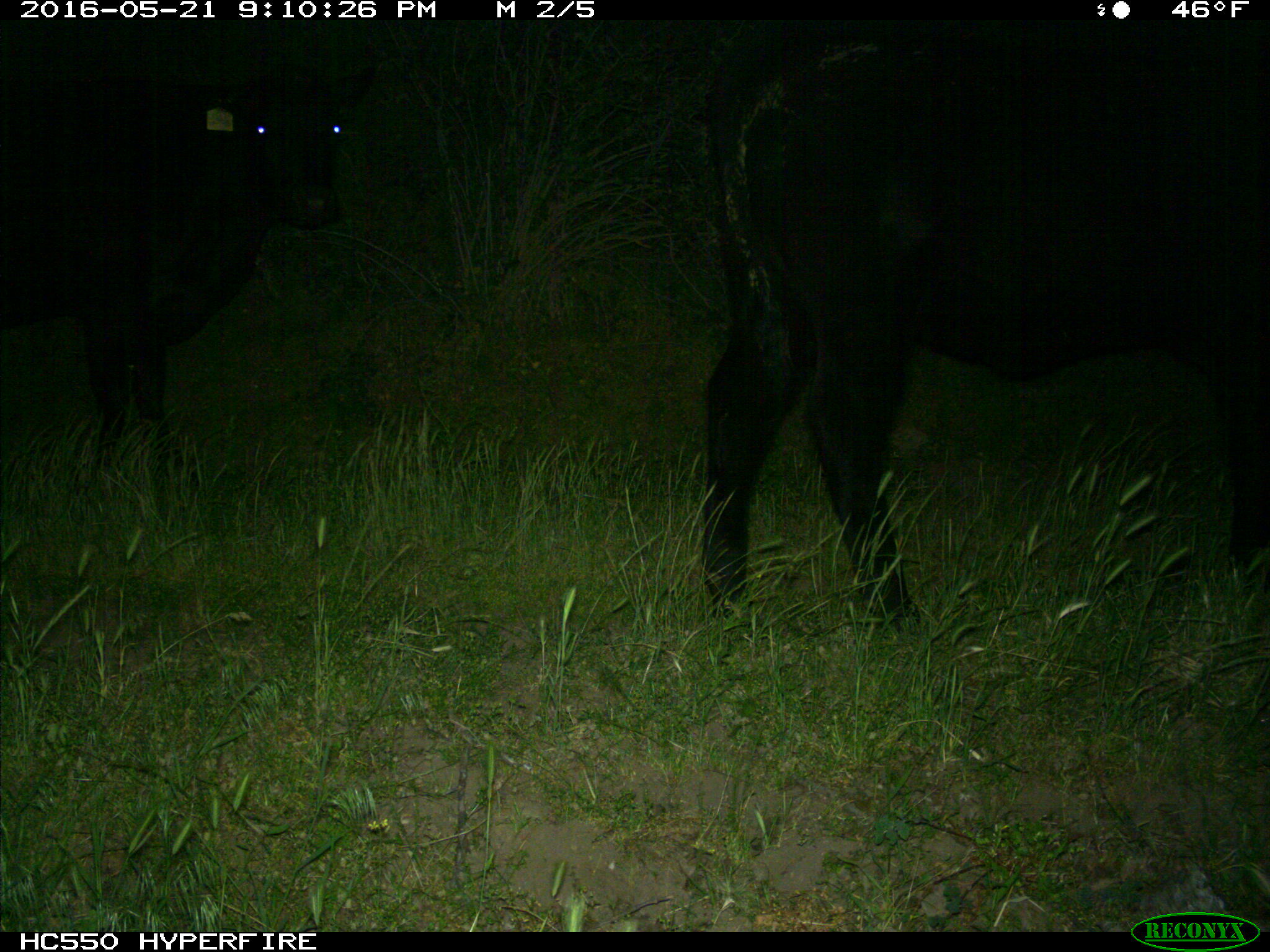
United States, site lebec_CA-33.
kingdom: Animalia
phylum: Chordata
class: Mammalia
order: Artiodactyla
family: Bovidae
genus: Bos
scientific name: Bos taurus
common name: domestic cow